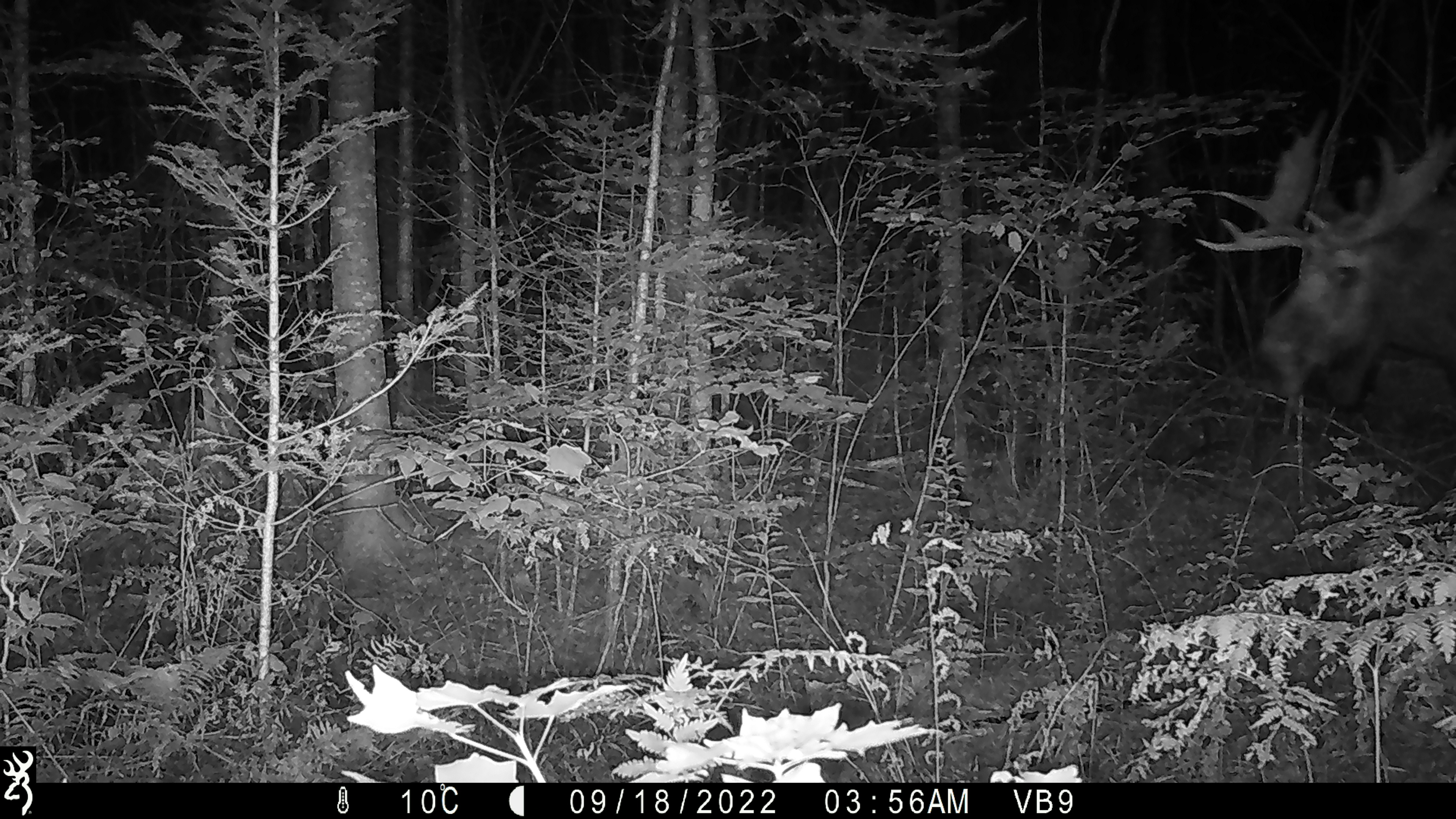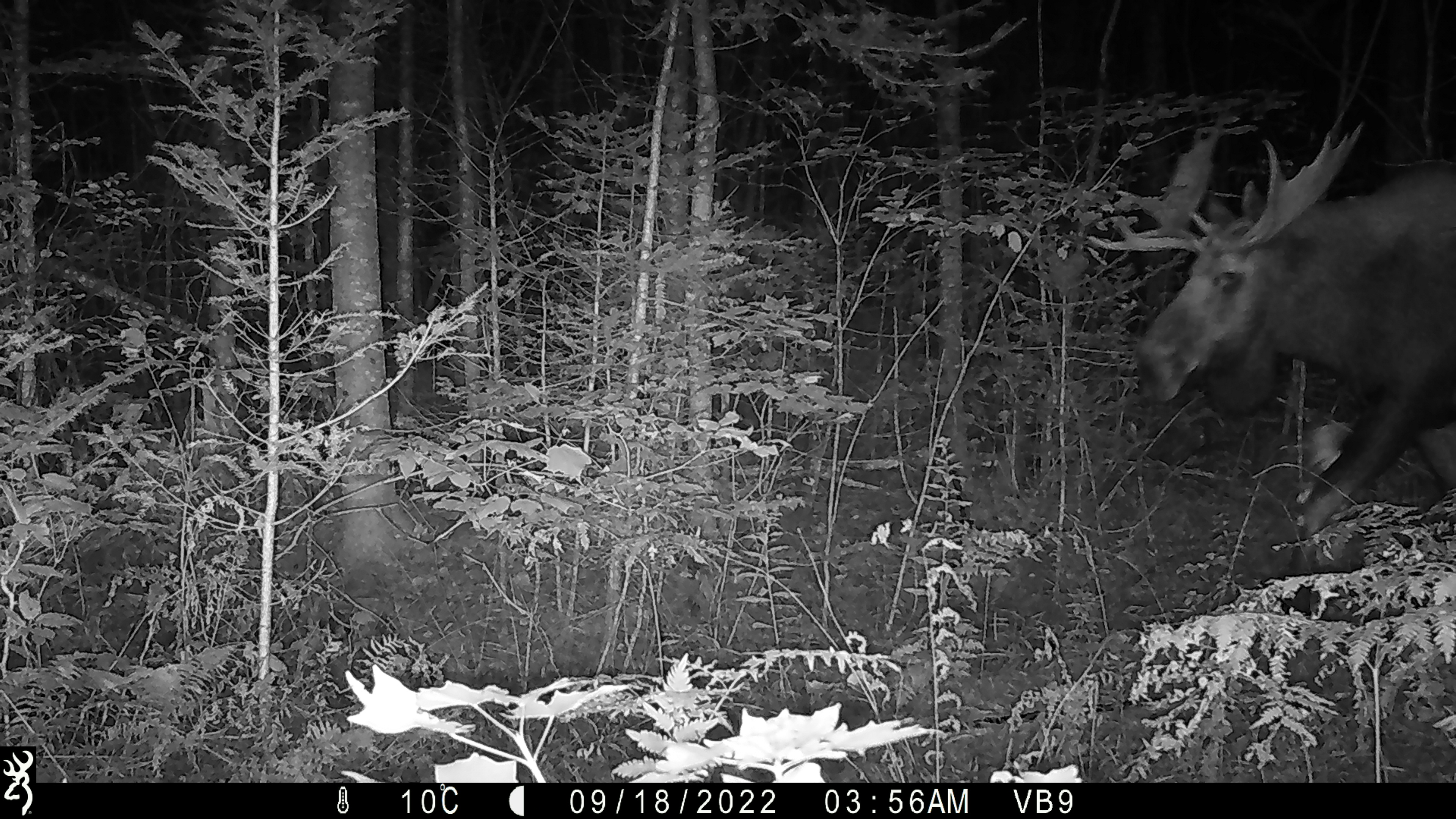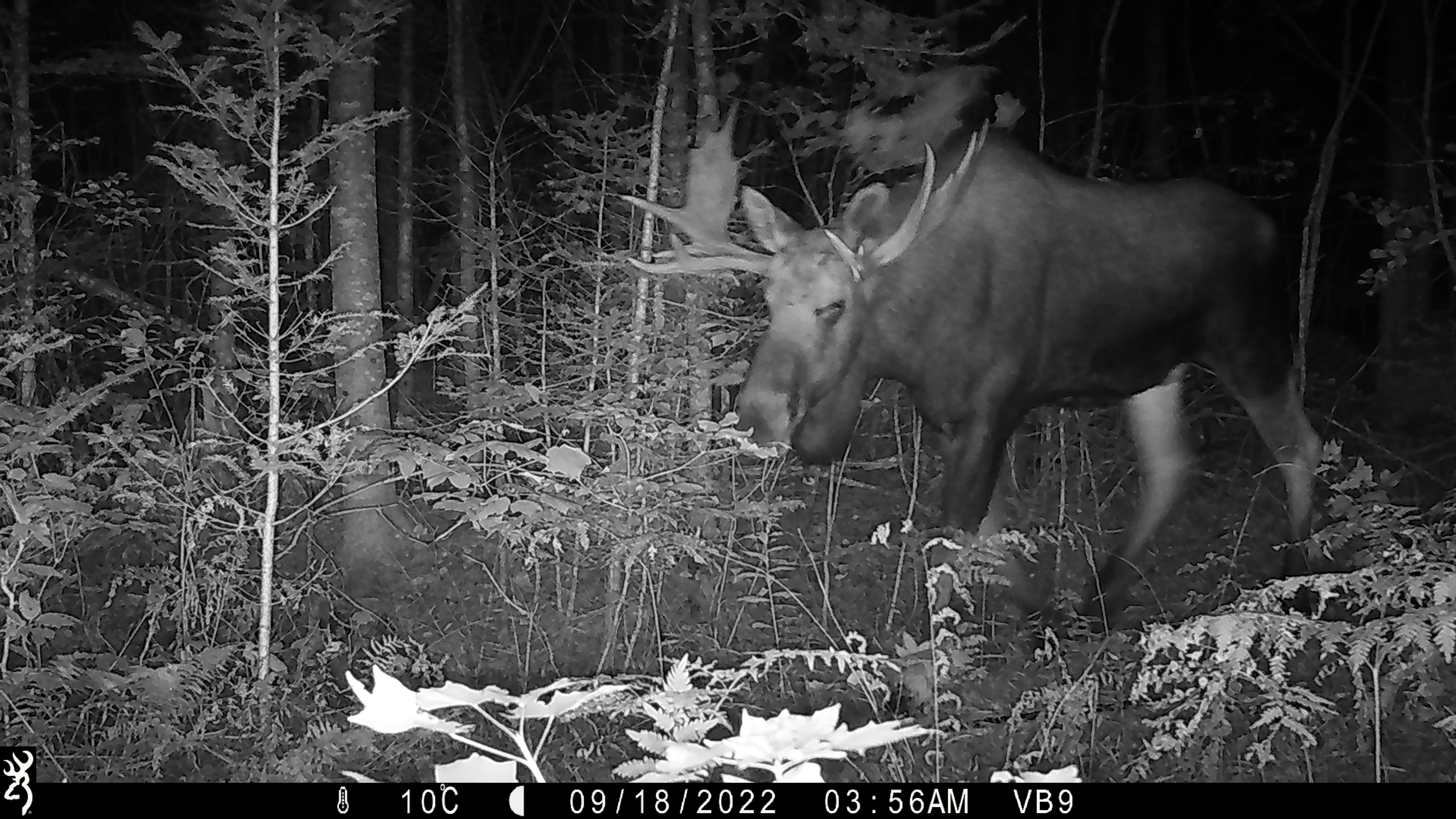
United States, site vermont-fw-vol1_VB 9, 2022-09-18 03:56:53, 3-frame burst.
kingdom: Animalia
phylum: Chordata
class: Mammalia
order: Artiodactyla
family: Cervidae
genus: Alces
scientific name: Alces alces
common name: moose